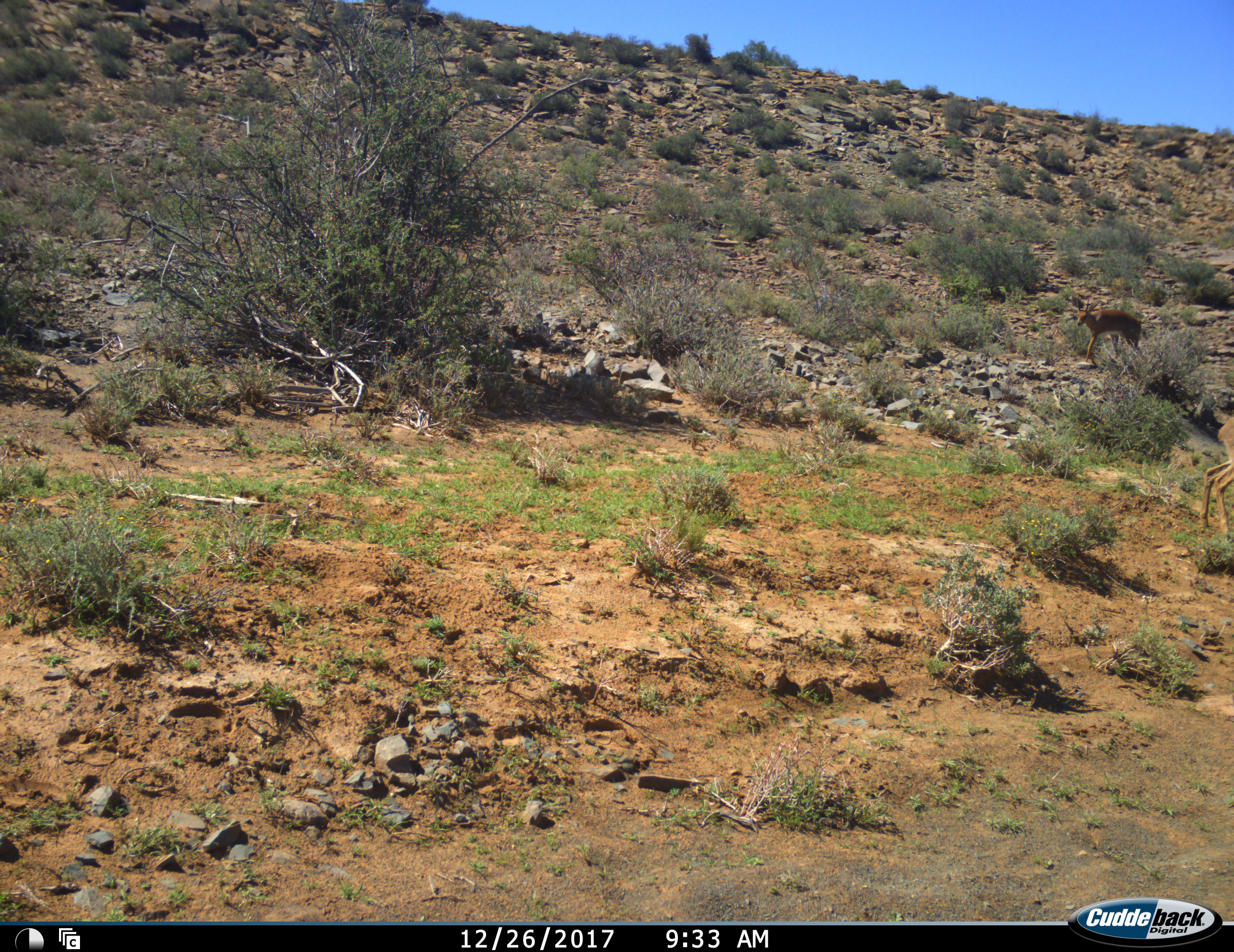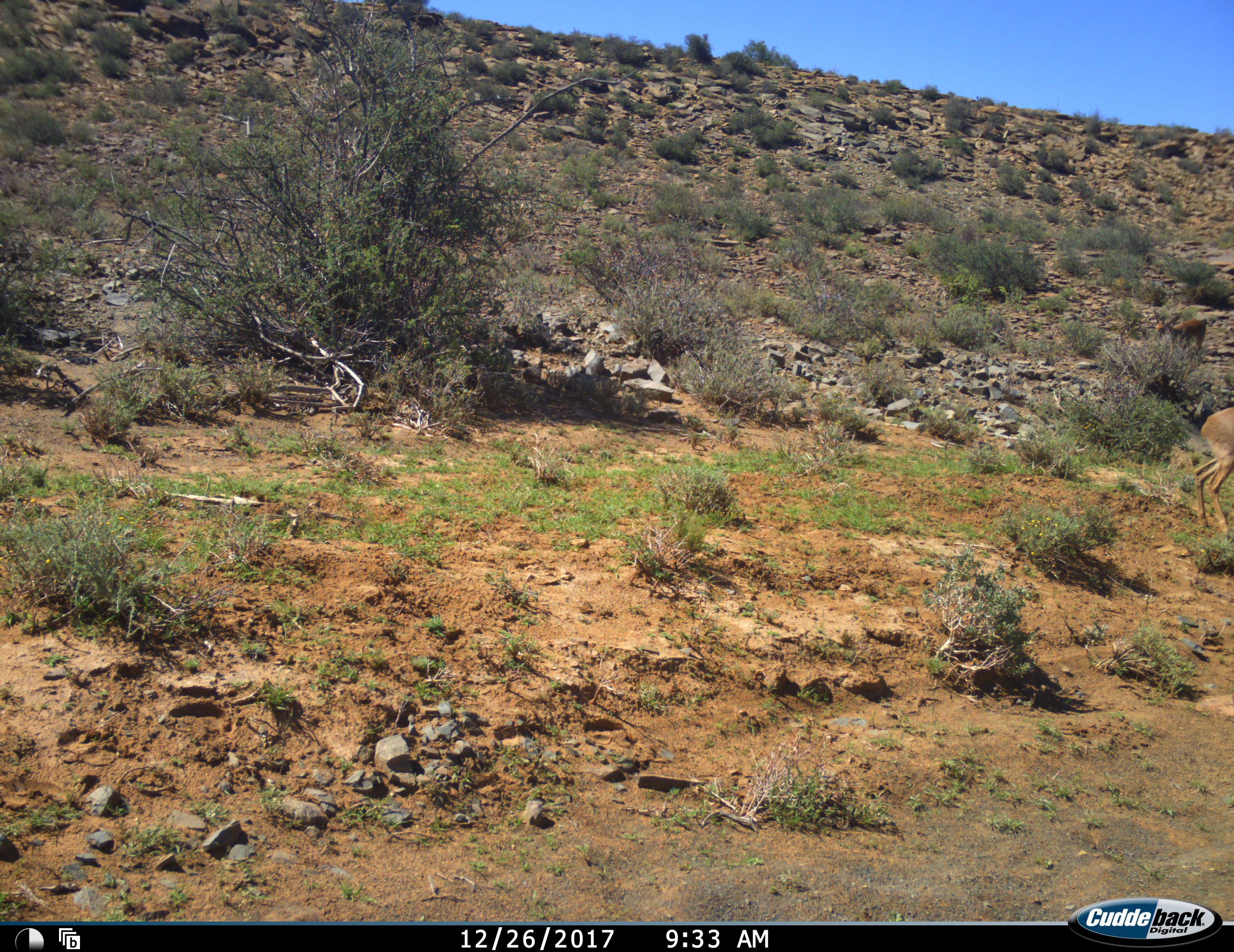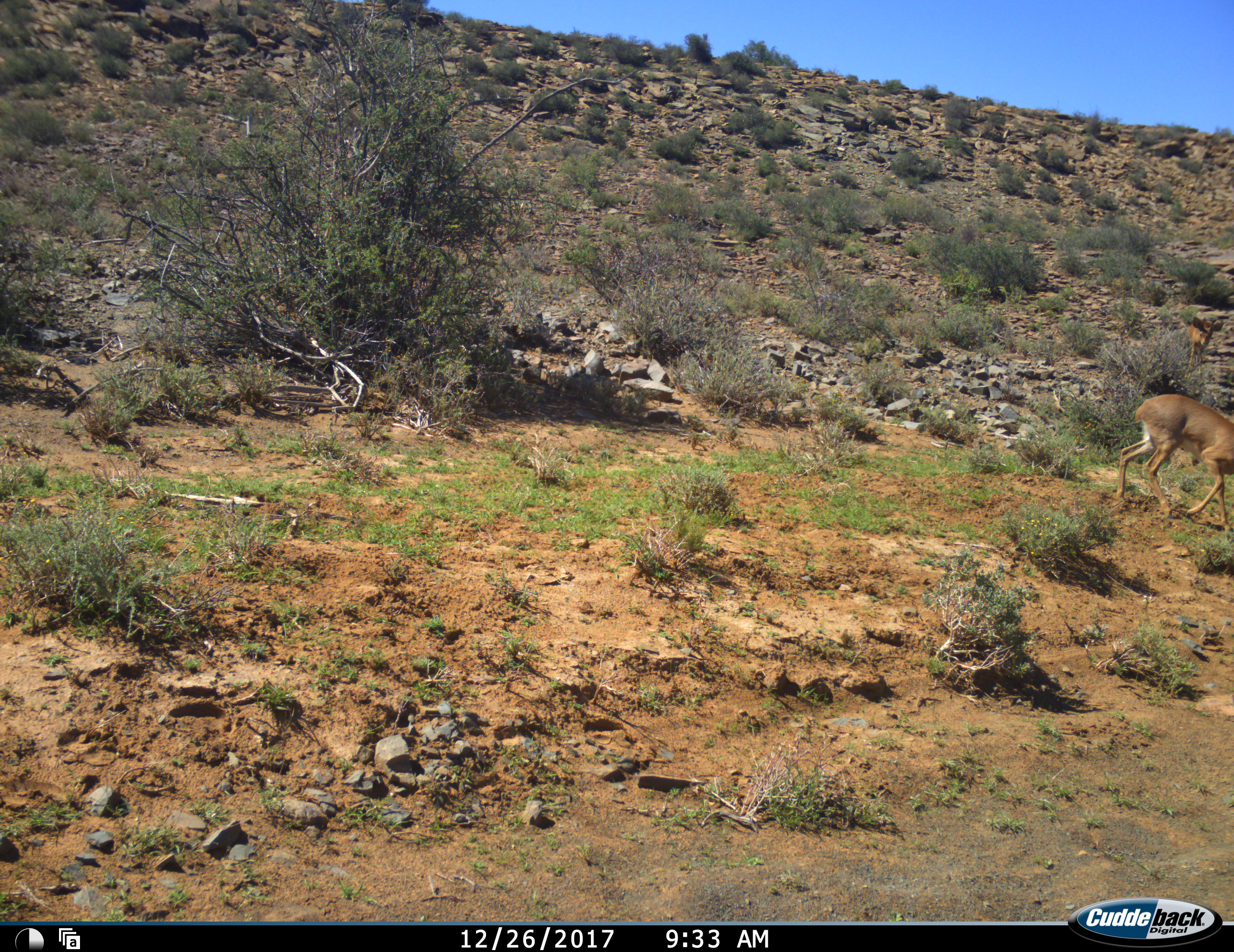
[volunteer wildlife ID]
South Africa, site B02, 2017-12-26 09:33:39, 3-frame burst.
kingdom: Animalia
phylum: Chordata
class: Mammalia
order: Artiodactyla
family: Bovidae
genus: Raphicerus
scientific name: Raphicerus campestris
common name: steenbok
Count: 2.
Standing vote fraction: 33%.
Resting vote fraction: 0%.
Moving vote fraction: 67%.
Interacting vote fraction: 0%.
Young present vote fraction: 0%.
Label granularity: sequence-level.